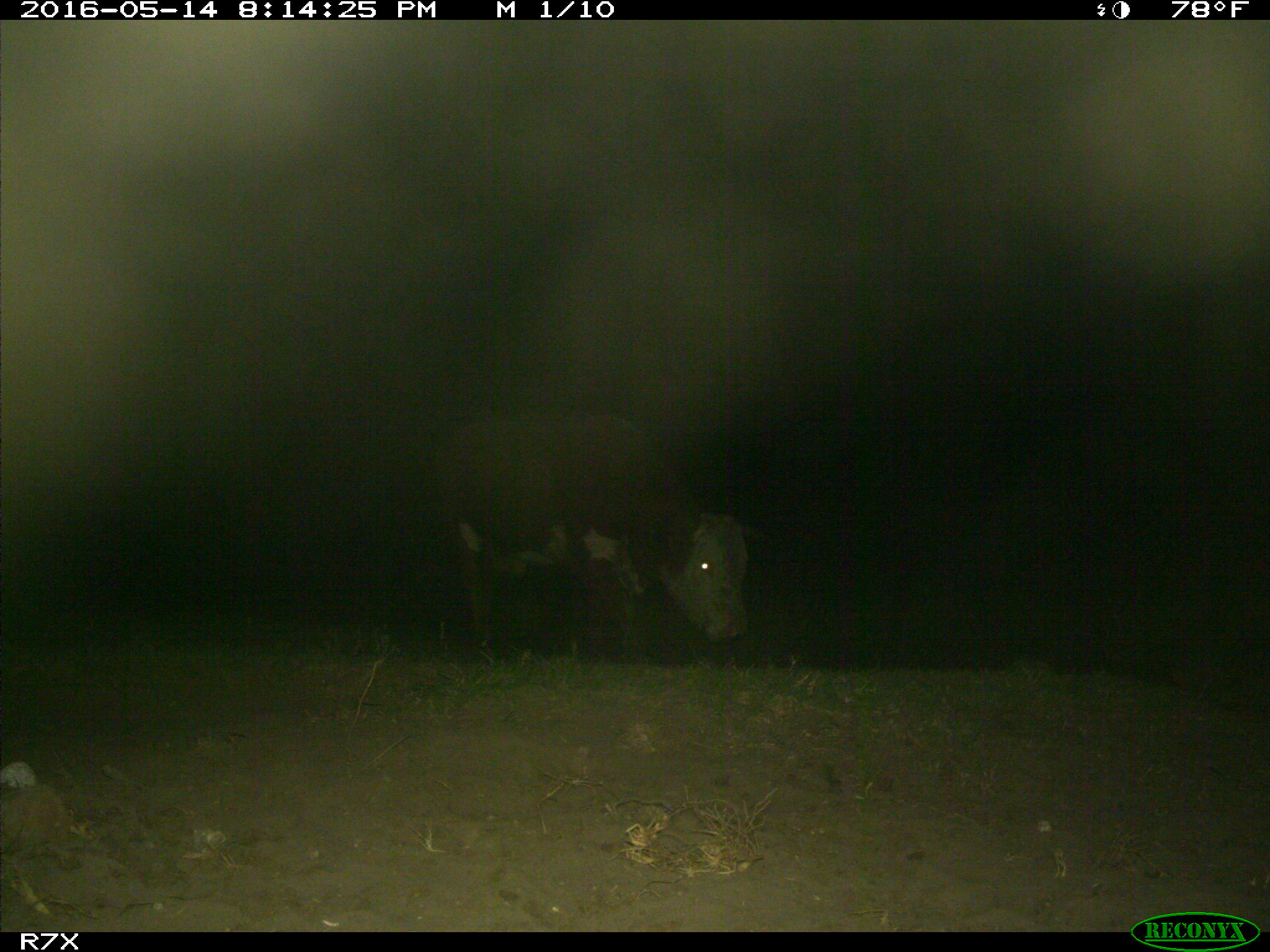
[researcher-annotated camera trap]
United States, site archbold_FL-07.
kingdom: Animalia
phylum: Chordata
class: Mammalia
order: Artiodactyla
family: Bovidae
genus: Bos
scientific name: Bos taurus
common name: domestic cow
Bos taurus (domestic cow).